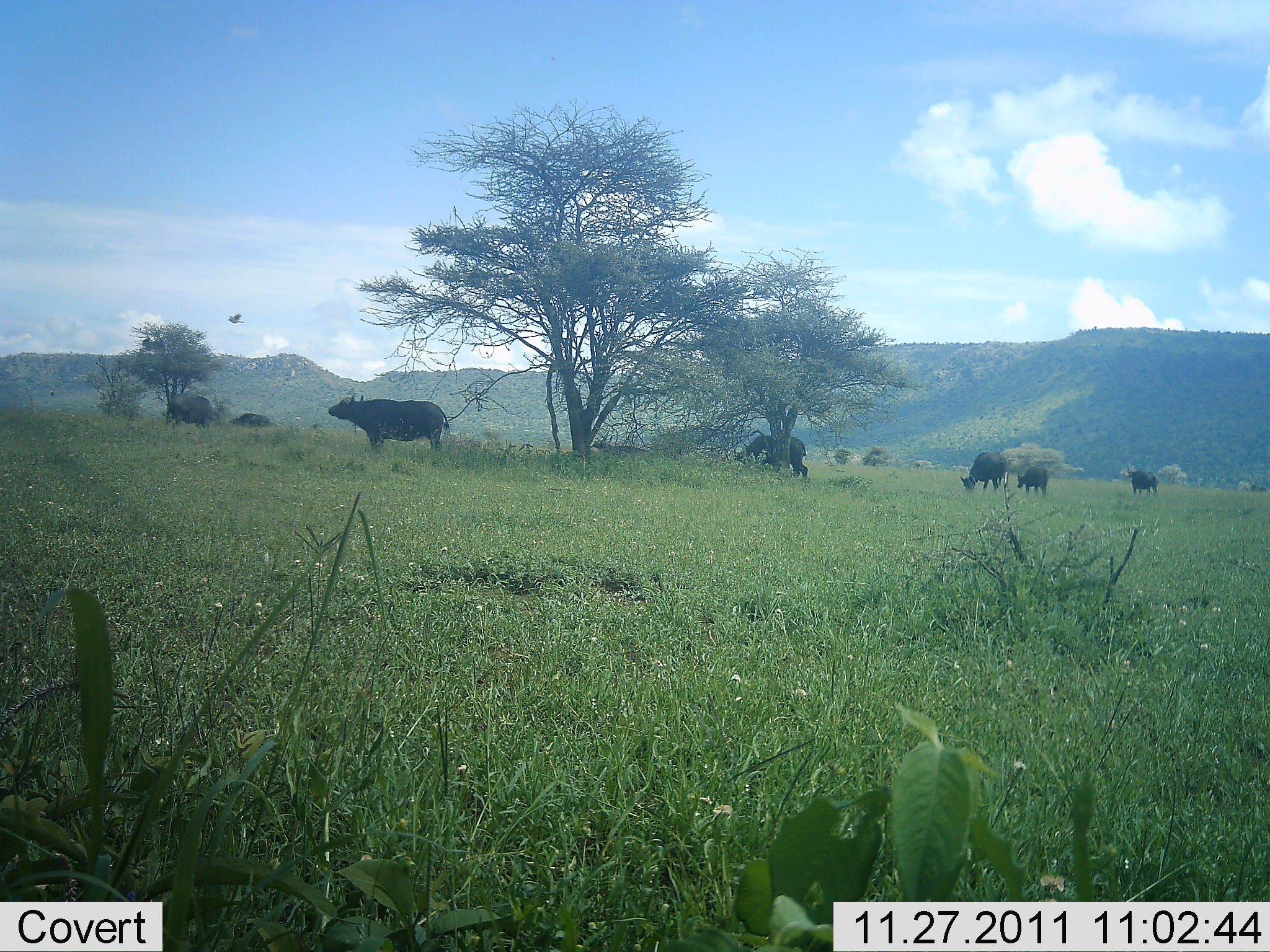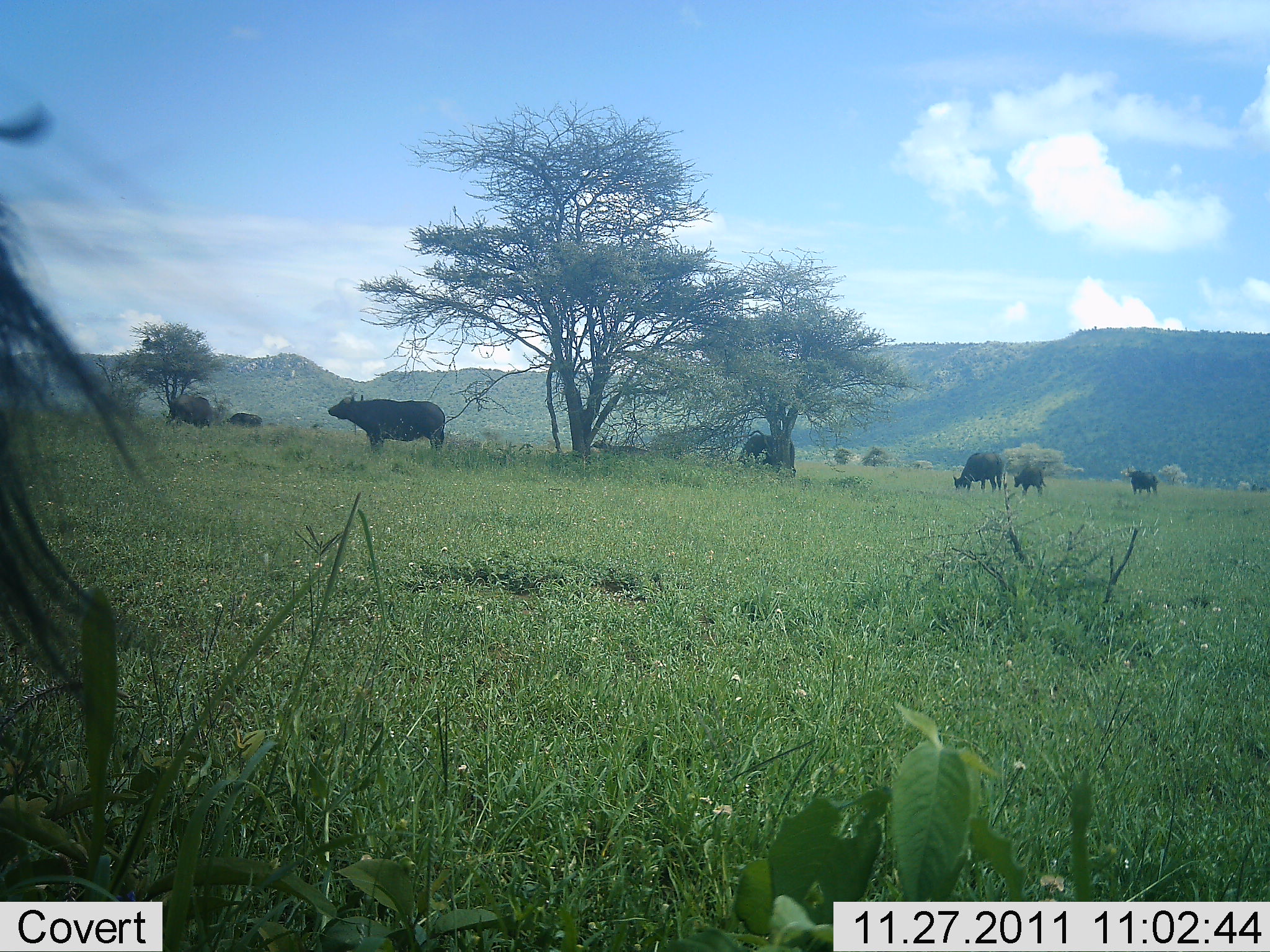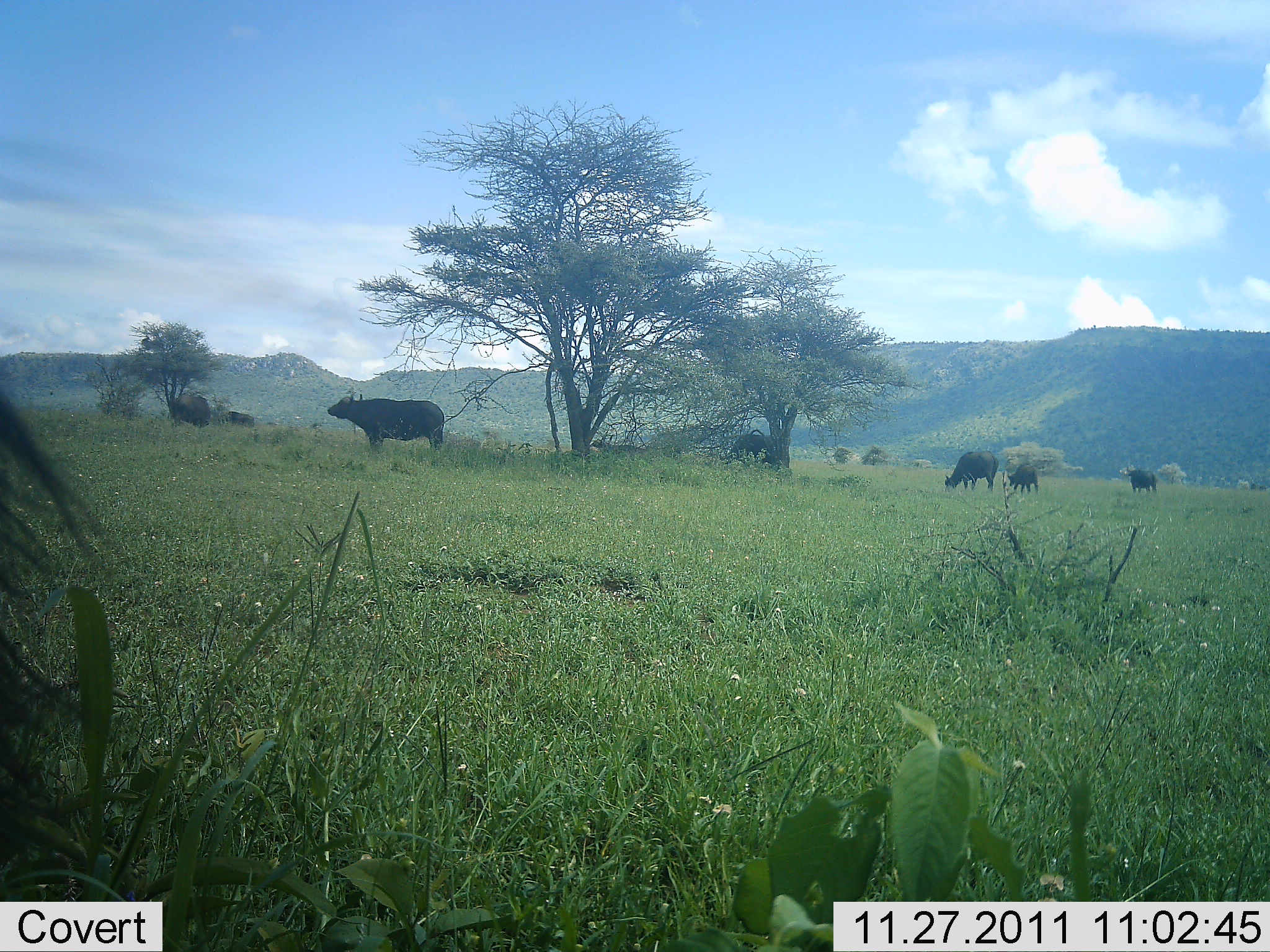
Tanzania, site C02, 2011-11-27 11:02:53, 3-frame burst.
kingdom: Animalia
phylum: Chordata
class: Mammalia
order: Artiodactyla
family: Bovidae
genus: Syncerus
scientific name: Syncerus caffer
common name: cape buffalo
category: buffalo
Buffalo (cape buffalo) (Syncerus caffer), count 8. Behavior (volunteer vote fractions): standing 80%, resting 7%, moving 33%, interacting 0%. Young present (vote fraction): 13%. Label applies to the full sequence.